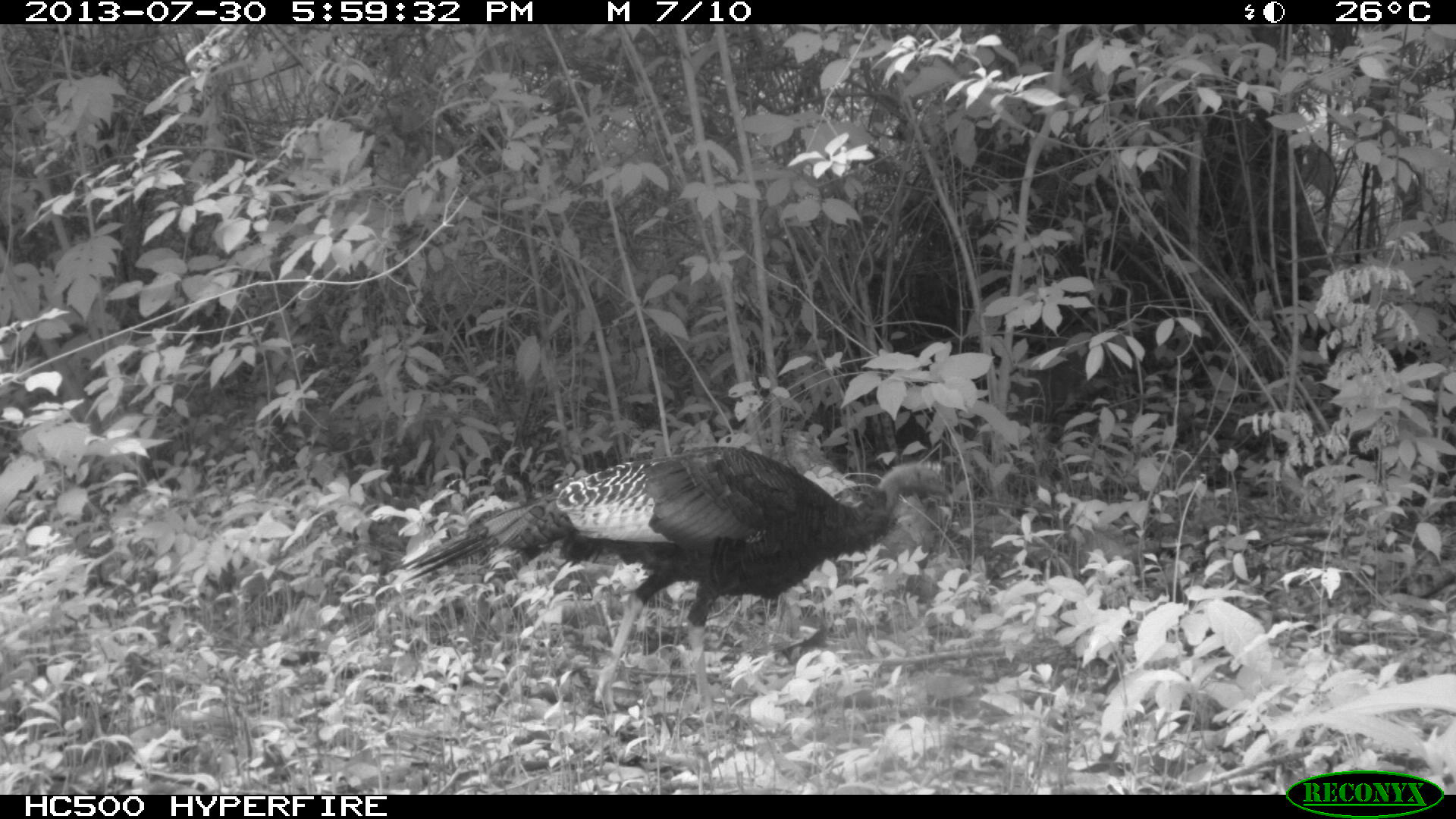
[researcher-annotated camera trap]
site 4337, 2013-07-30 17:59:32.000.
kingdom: Animalia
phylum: Chordata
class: Aves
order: Galliformes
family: Phasianidae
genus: Meleagris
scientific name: Meleagris ocellata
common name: ocellated turkey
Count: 1.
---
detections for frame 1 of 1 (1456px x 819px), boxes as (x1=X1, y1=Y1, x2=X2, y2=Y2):
meleagris ocellata: (x1=390, y1=444, x2=955, y2=720)